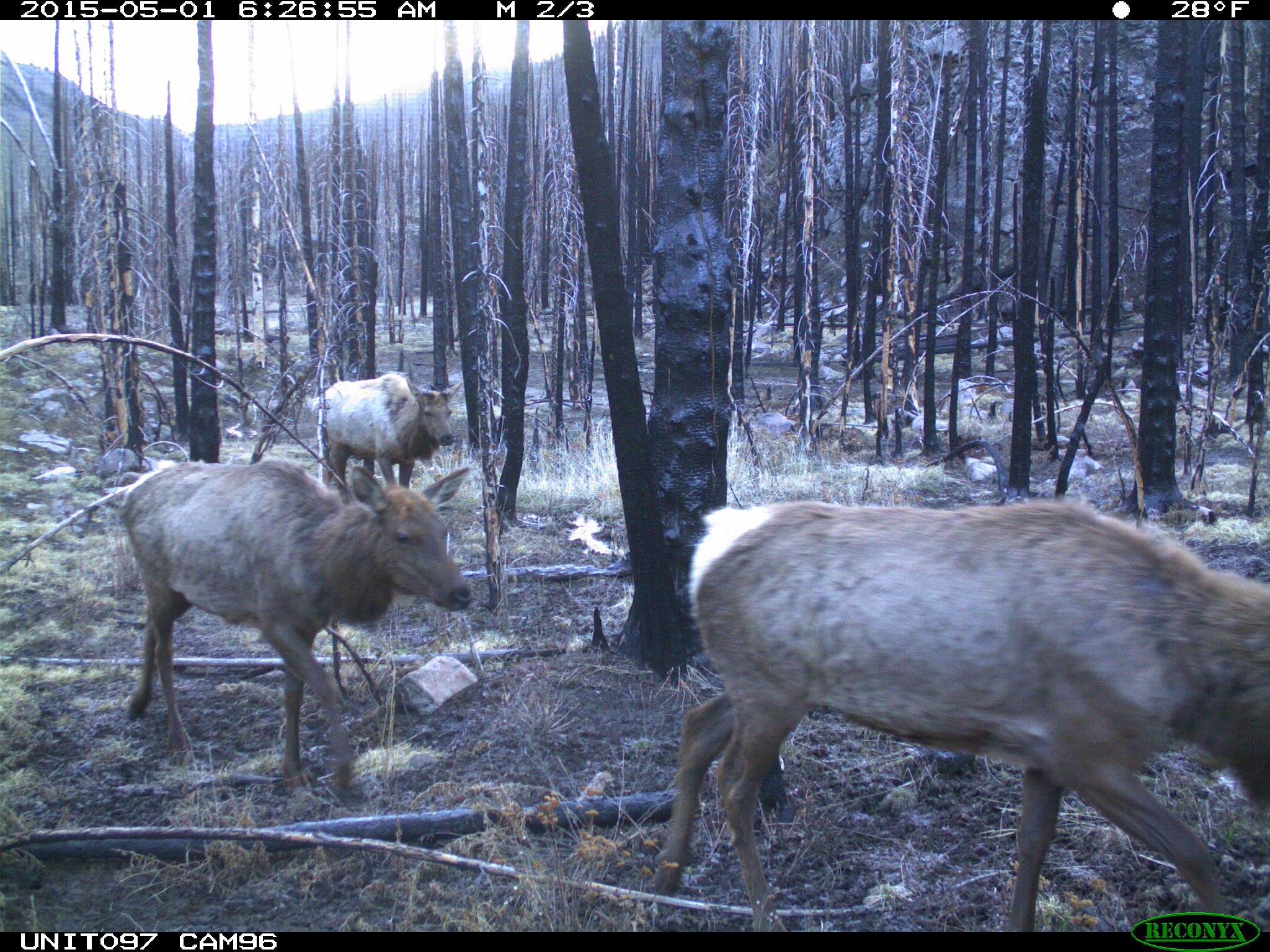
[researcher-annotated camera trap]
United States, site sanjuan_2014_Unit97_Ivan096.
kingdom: Animalia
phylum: Chordata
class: Mammalia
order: Artiodactyla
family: Cervidae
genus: Cervus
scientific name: Cervus elaphus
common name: red deer